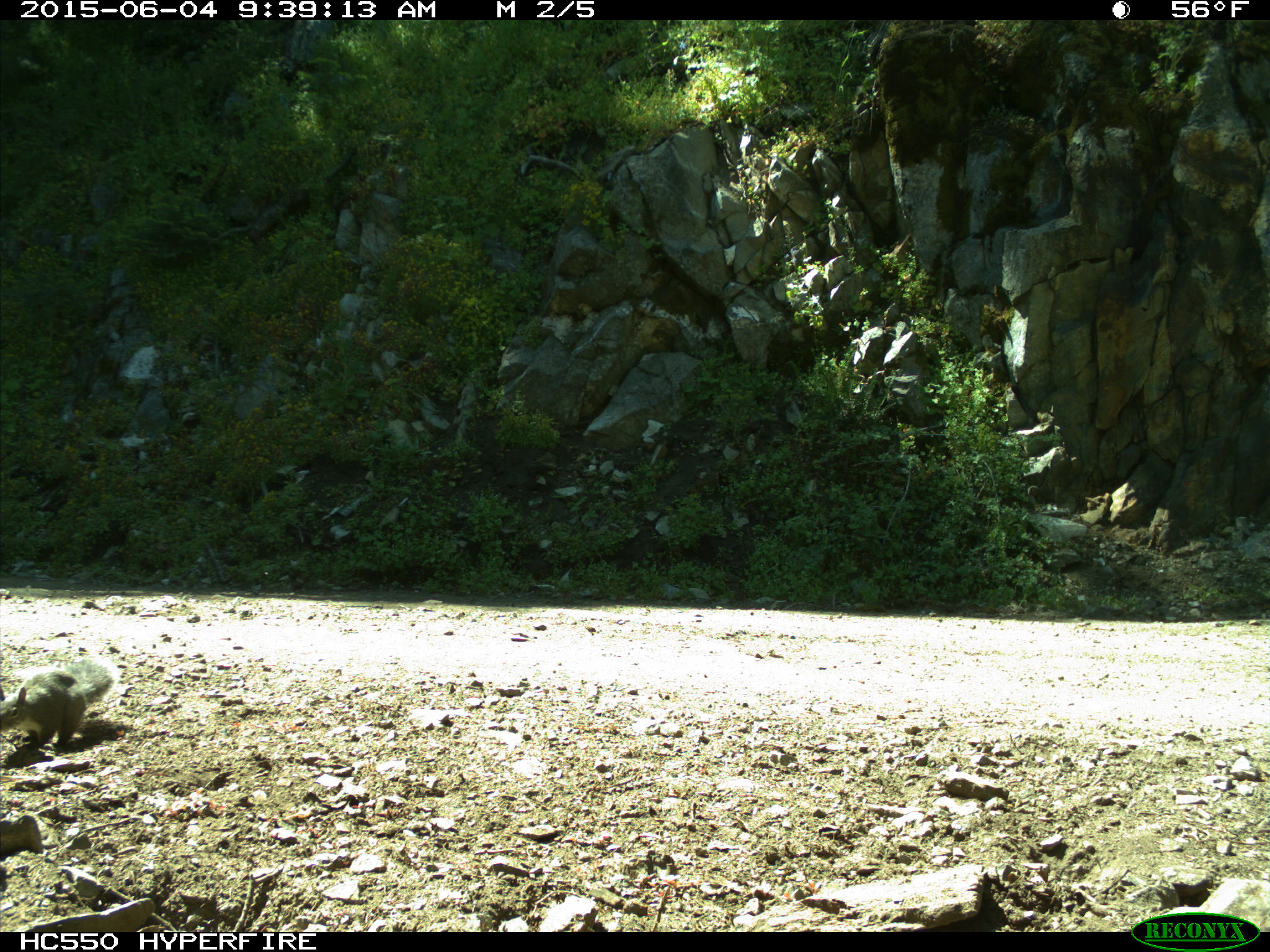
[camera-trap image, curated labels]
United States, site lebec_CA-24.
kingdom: Animalia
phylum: Chordata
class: Mammalia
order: Rodentia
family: Sciuridae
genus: Sciurus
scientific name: Sciurus carolinensis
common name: eastern gray squirrel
Sciurus carolinensis (eastern gray squirrel).